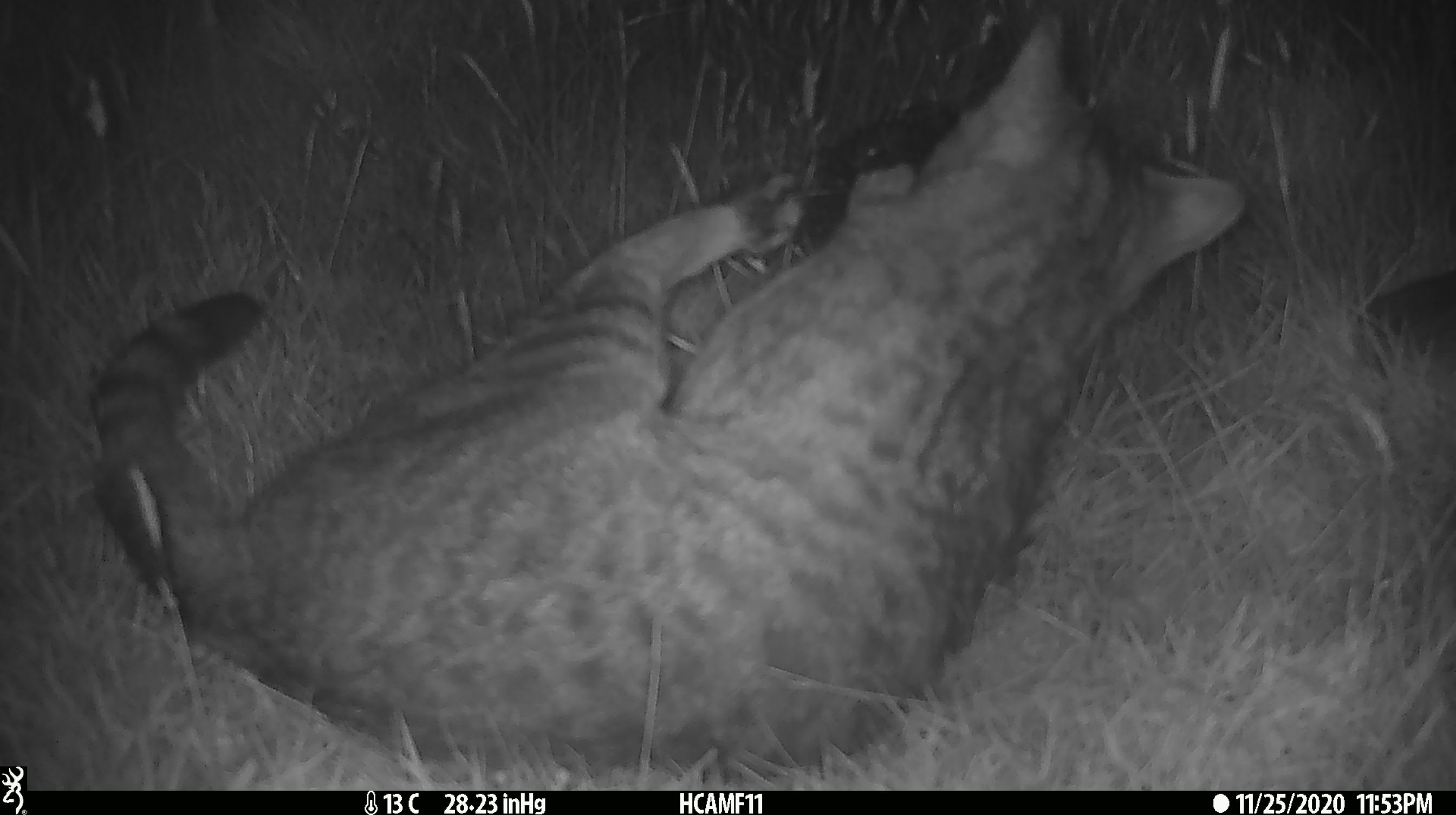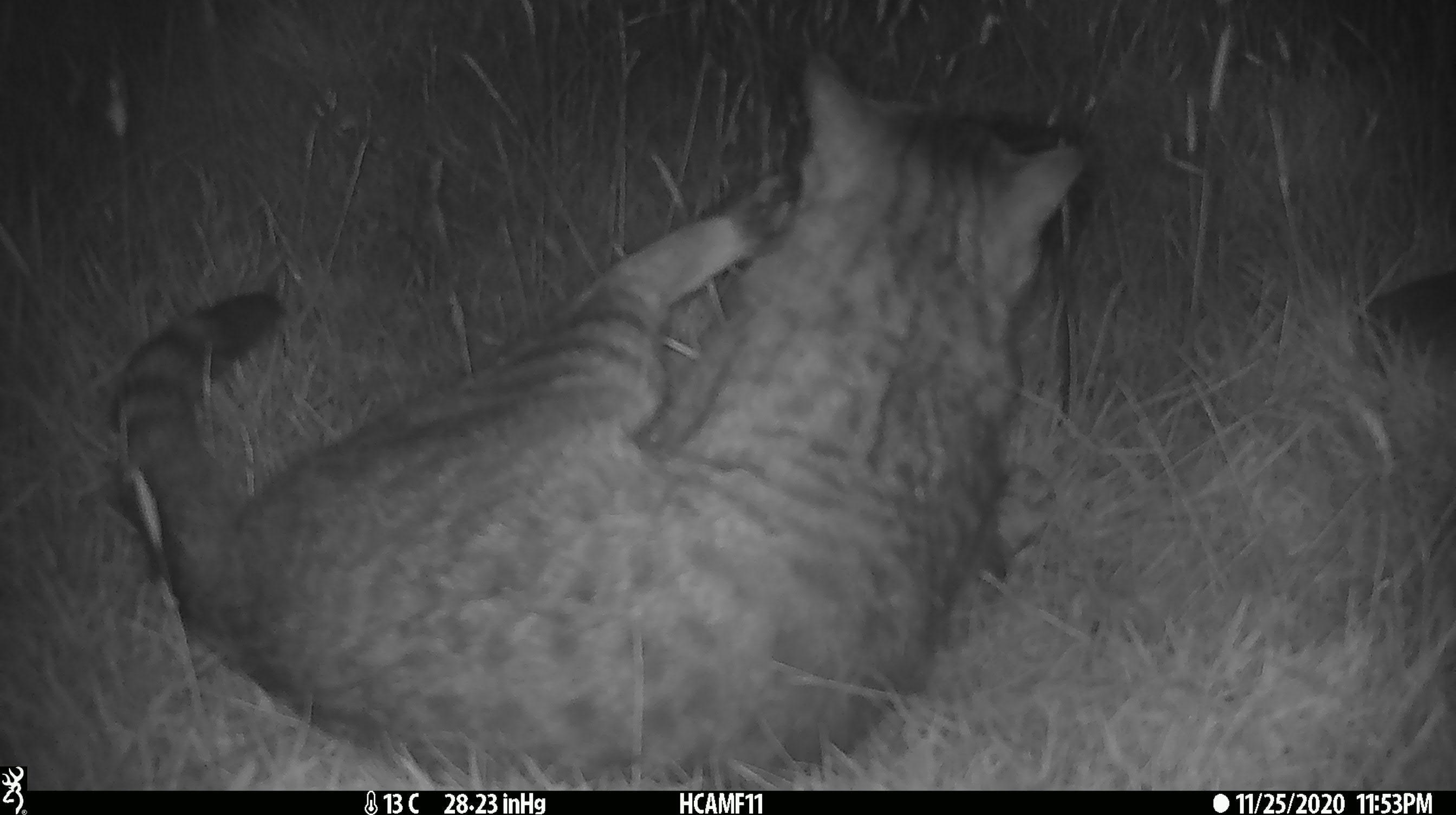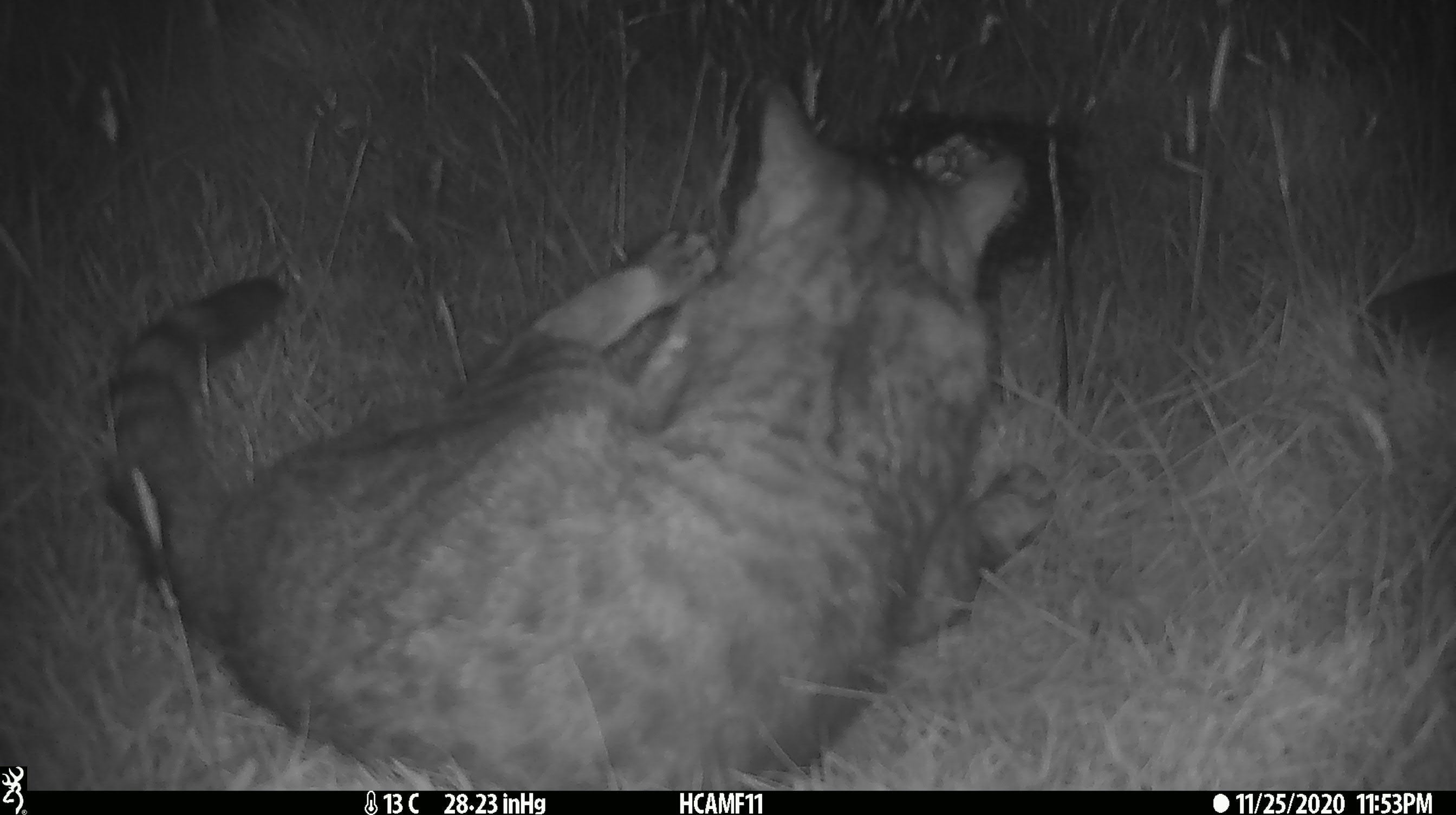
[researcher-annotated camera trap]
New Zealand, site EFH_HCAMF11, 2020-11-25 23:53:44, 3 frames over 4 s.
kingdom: Animalia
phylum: Chordata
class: Mammalia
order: Carnivora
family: Felidae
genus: Felis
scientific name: Felis catus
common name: domestic cat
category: cat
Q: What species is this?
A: Cat (domestic cat) (Felis catus).